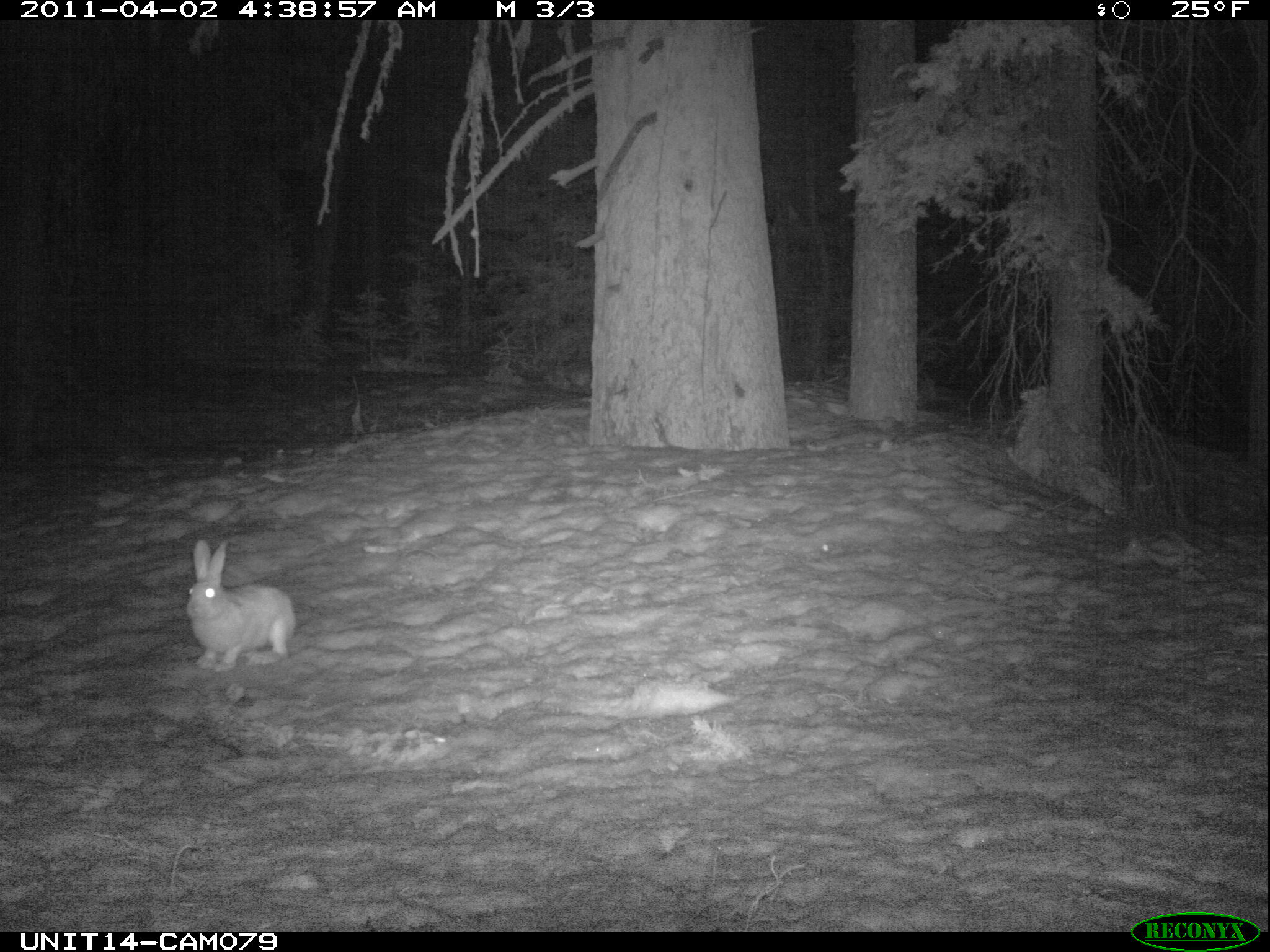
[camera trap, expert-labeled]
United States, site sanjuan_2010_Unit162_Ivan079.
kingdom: Animalia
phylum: Chordata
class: Mammalia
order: Lagomorpha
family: Leporidae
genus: Lepus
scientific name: Lepus americanus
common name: snowshoe hare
Lepus americanus (snowshoe hare).